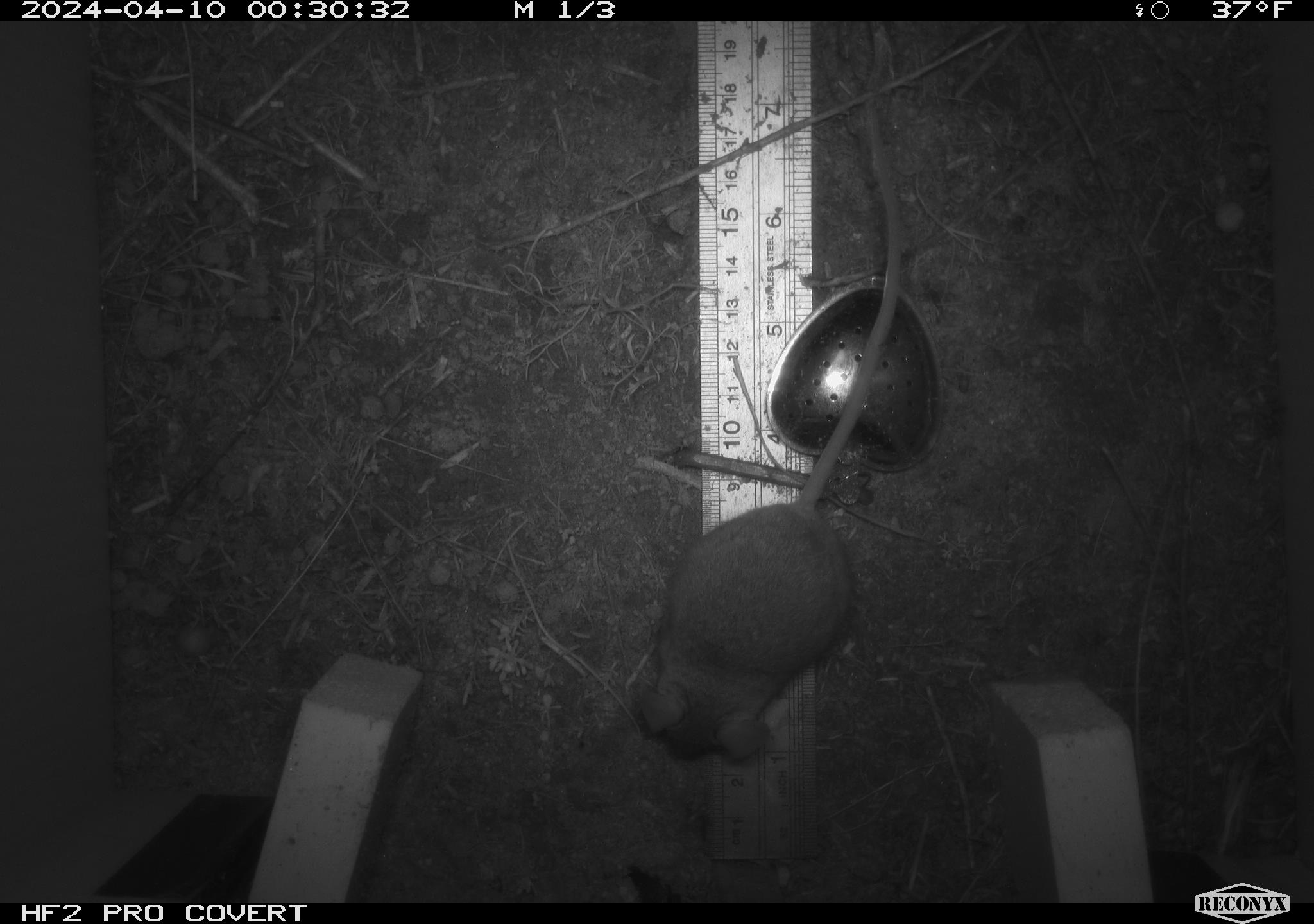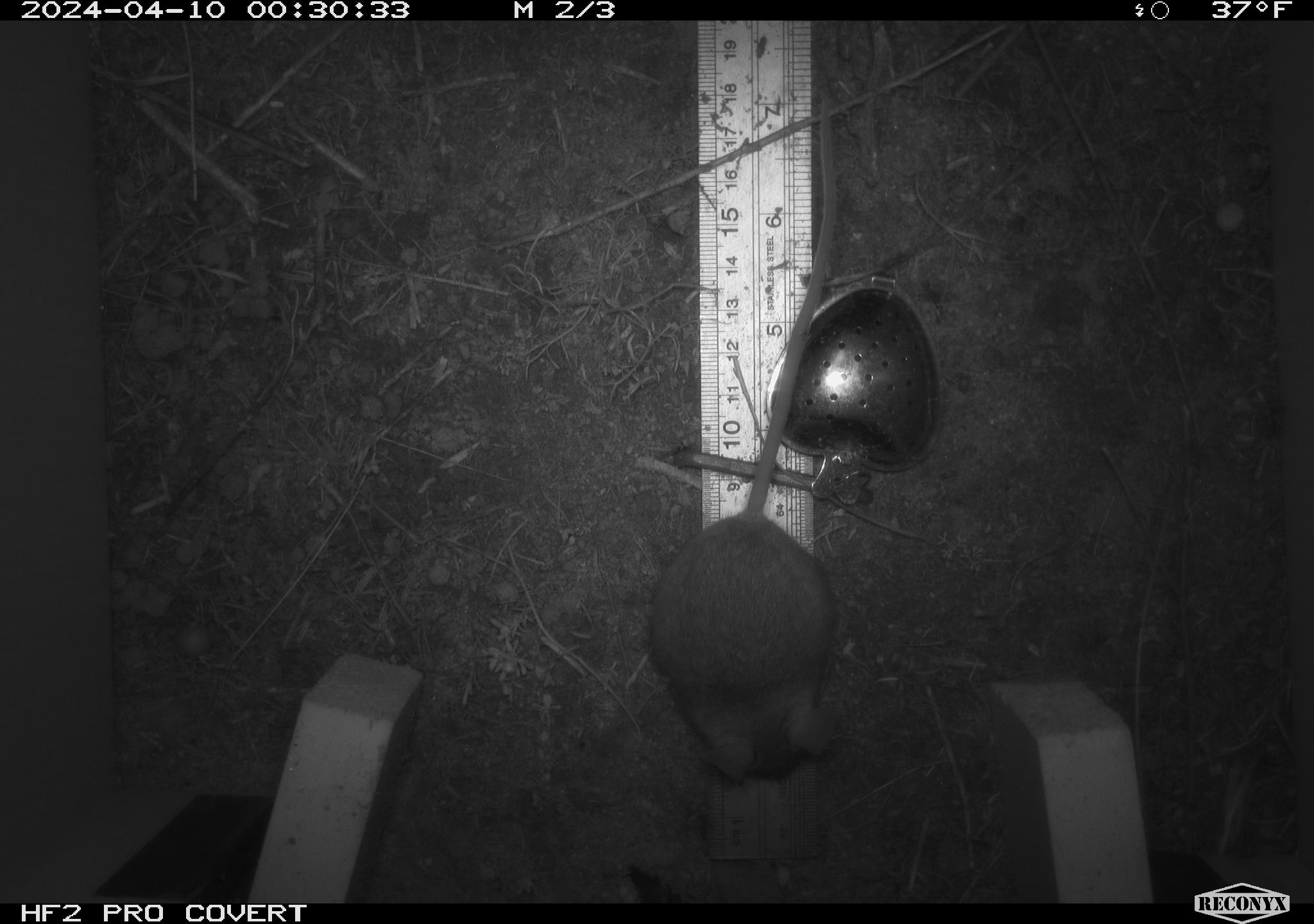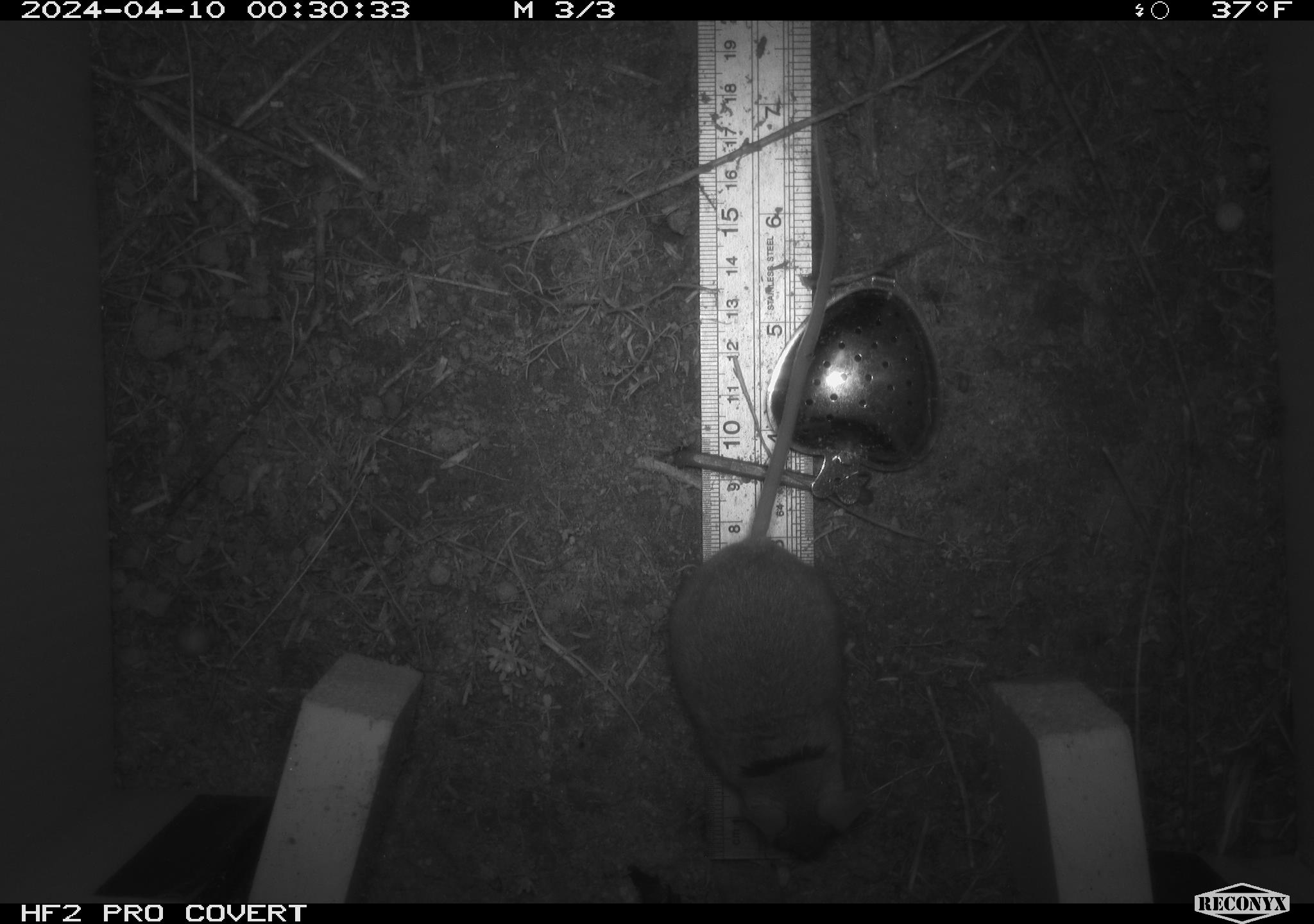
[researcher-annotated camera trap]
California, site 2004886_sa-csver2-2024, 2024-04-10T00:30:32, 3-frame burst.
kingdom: Animalia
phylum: Chordata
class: Mammalia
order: Rodentia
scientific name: Rodentia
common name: rodent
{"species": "rodent (Rodentia)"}